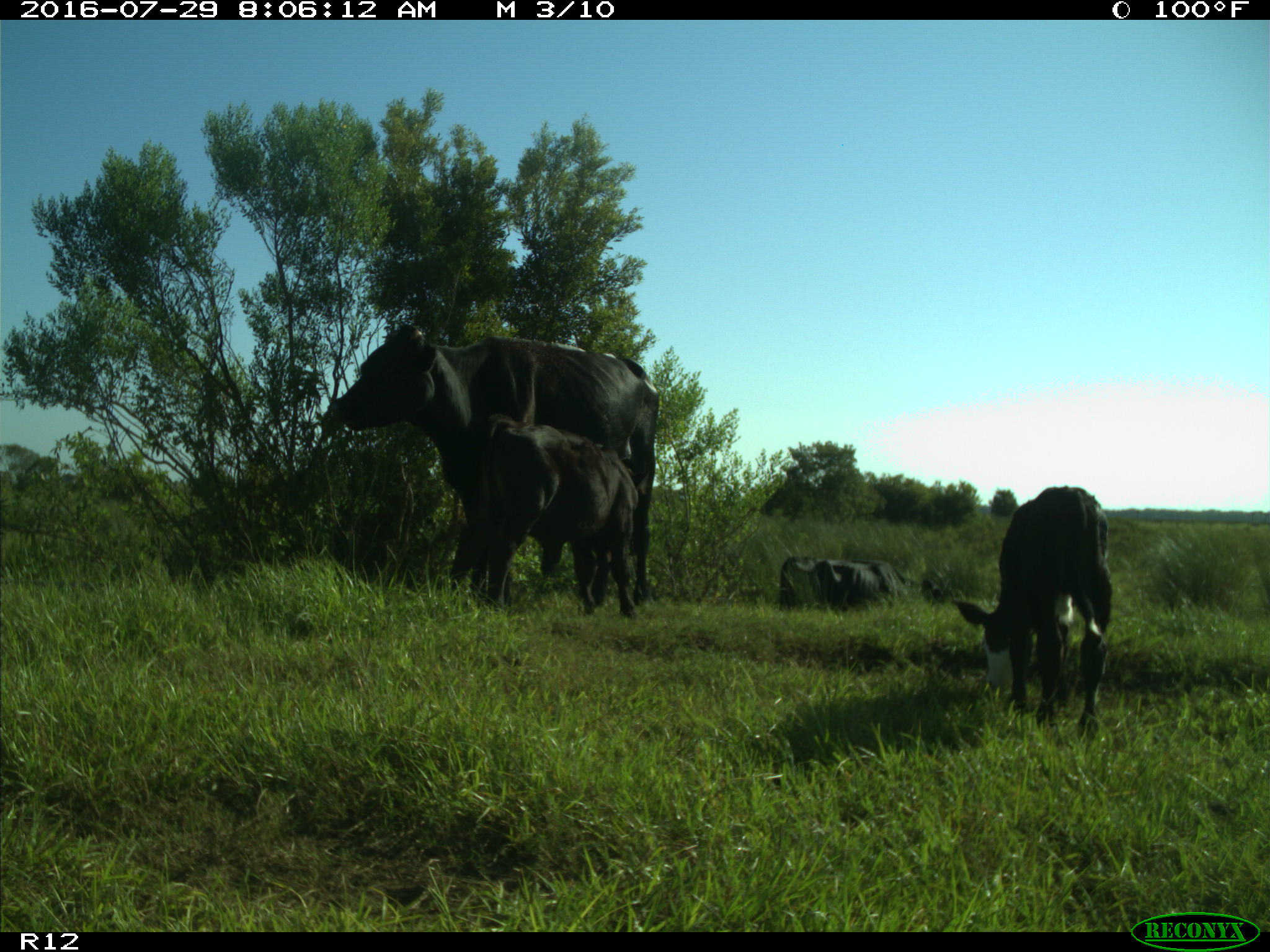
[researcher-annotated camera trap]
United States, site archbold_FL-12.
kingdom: Animalia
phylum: Chordata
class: Mammalia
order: Artiodactyla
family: Bovidae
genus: Bos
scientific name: Bos taurus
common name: domestic cow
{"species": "Bos taurus (domestic cow)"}